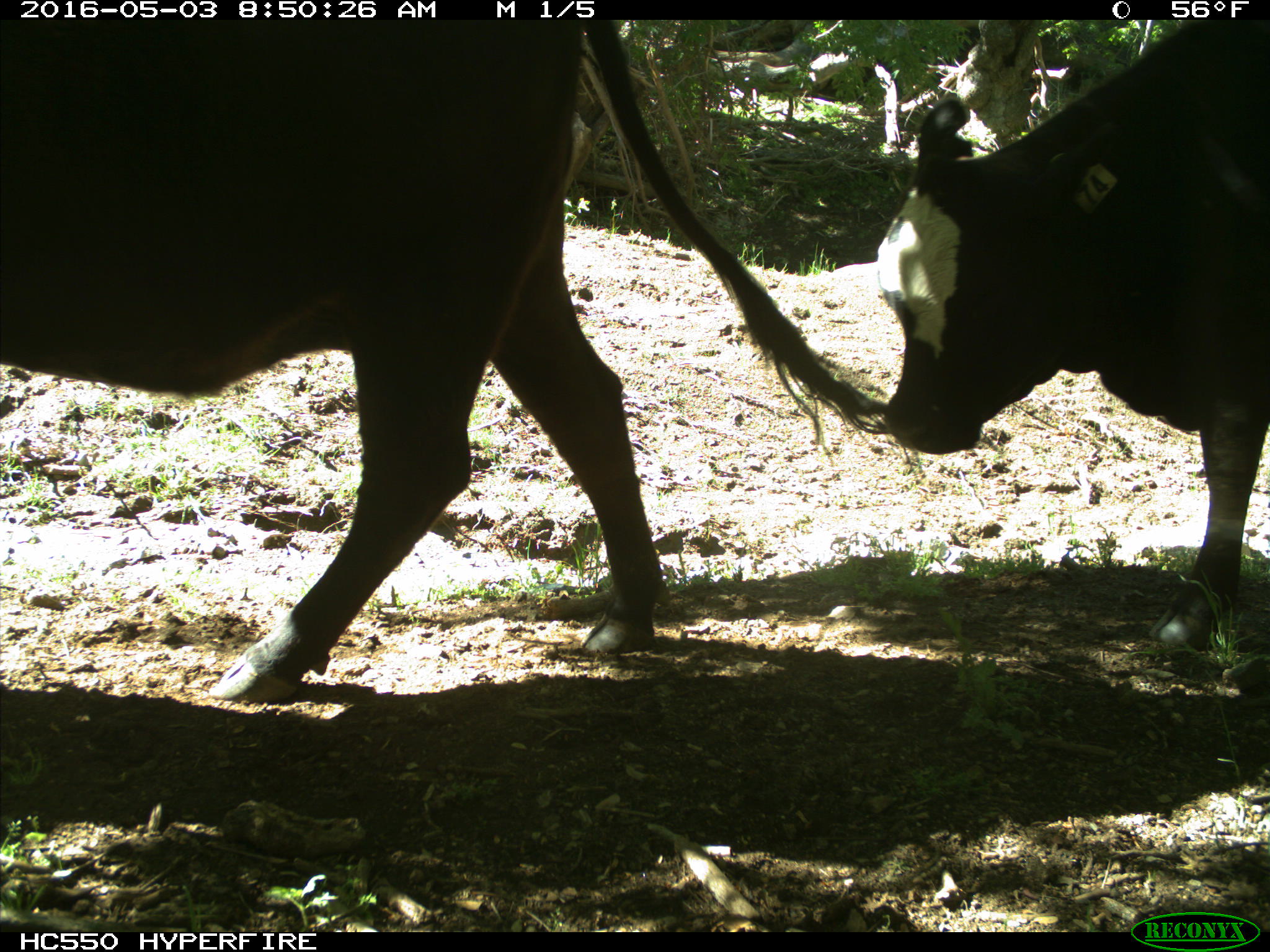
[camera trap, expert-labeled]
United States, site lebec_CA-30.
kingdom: Animalia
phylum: Chordata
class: Mammalia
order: Artiodactyla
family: Bovidae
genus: Bos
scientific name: Bos taurus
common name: domestic cow